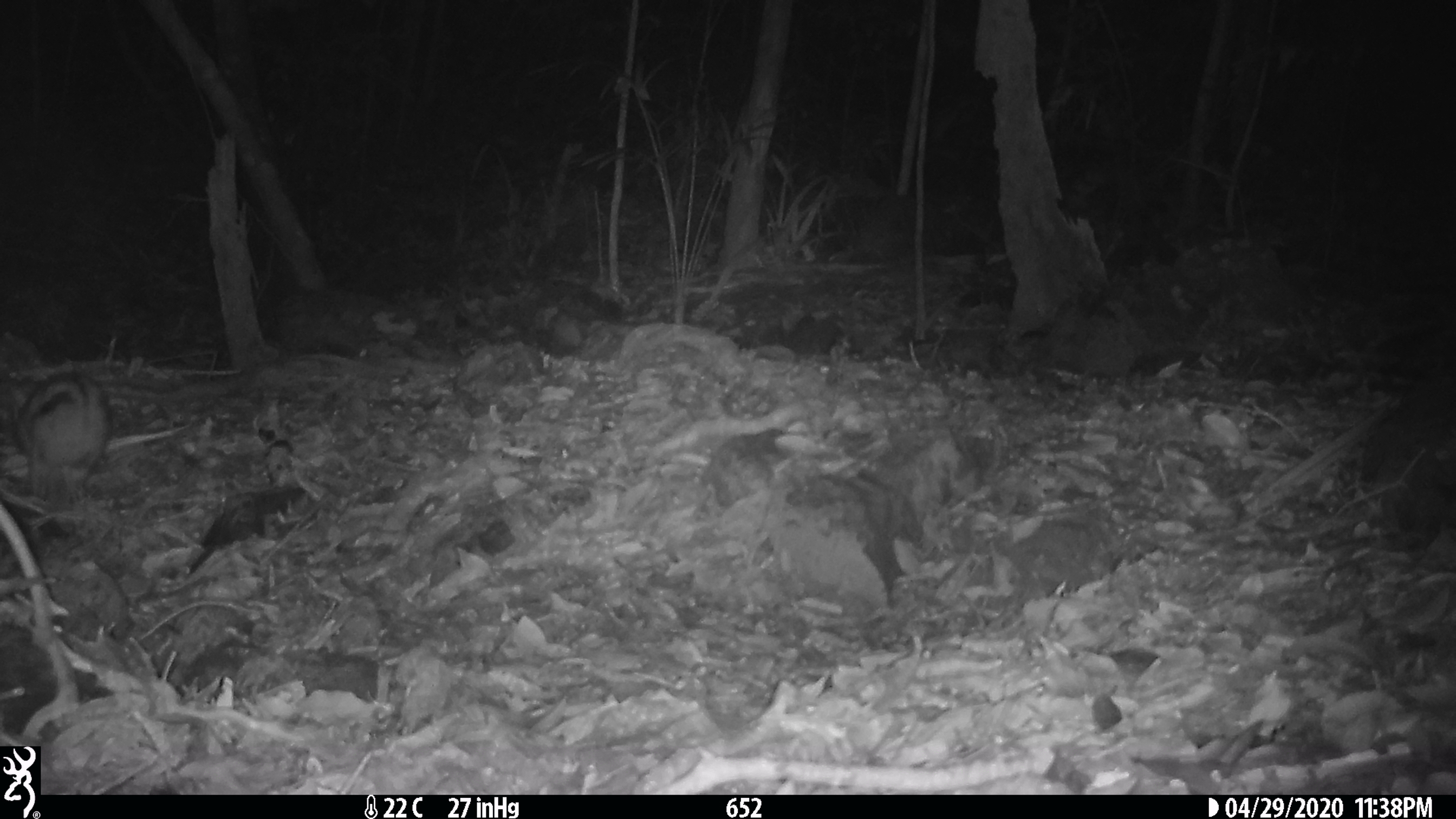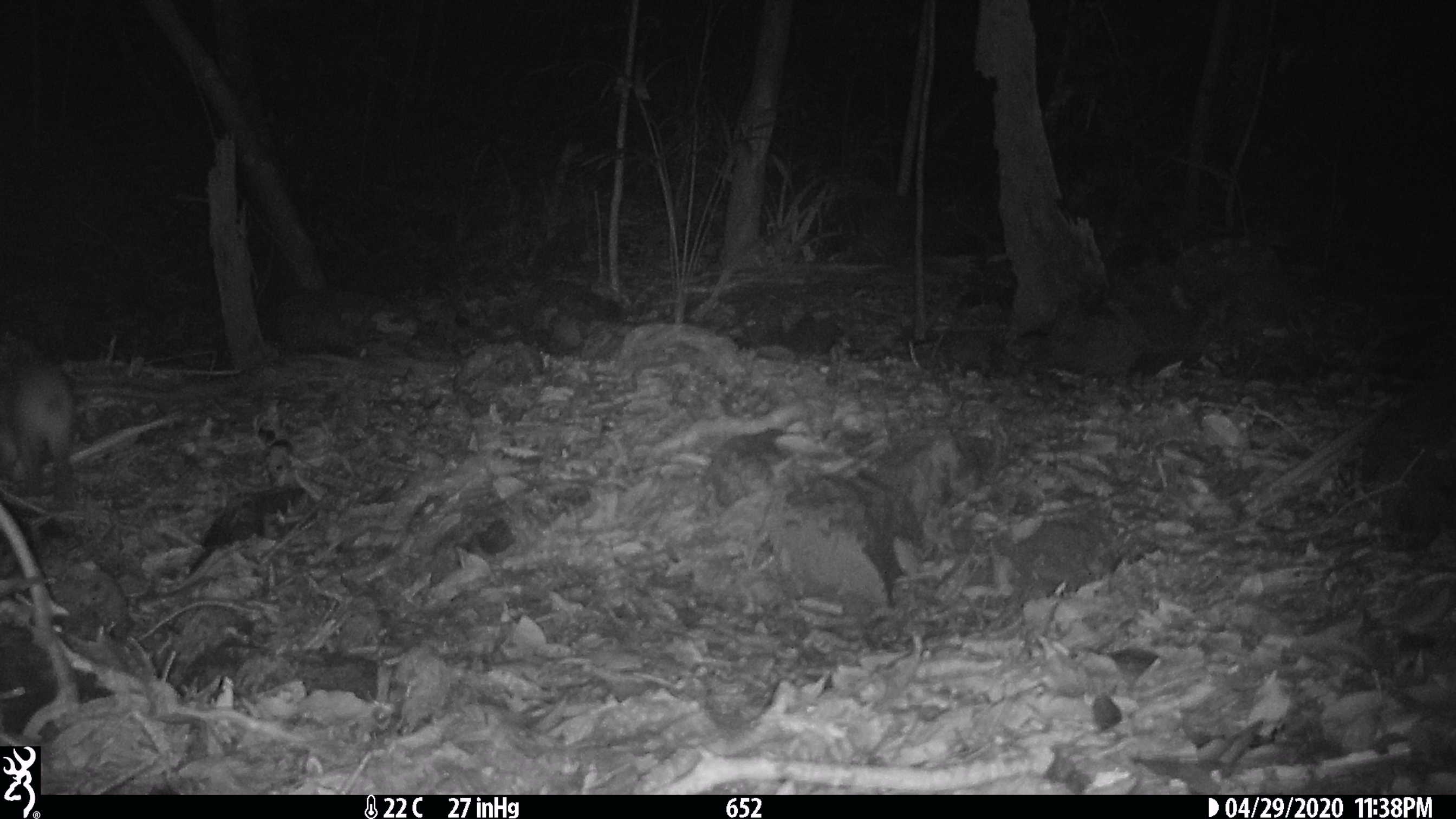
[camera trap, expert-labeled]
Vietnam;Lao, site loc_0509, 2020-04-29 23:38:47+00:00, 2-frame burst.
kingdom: Animalia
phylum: Chordata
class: Mammalia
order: Lagomorpha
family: Leporidae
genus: Nesolagus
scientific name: Nesolagus timminsi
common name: annamite striped rabbit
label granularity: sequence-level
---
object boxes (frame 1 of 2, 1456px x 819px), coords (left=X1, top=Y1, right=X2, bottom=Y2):
annamite striped rabbit: (left=10, top=369, right=109, bottom=500)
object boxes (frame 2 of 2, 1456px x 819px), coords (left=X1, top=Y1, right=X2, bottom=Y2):
annamite striped rabbit: (left=0, top=330, right=74, bottom=488)